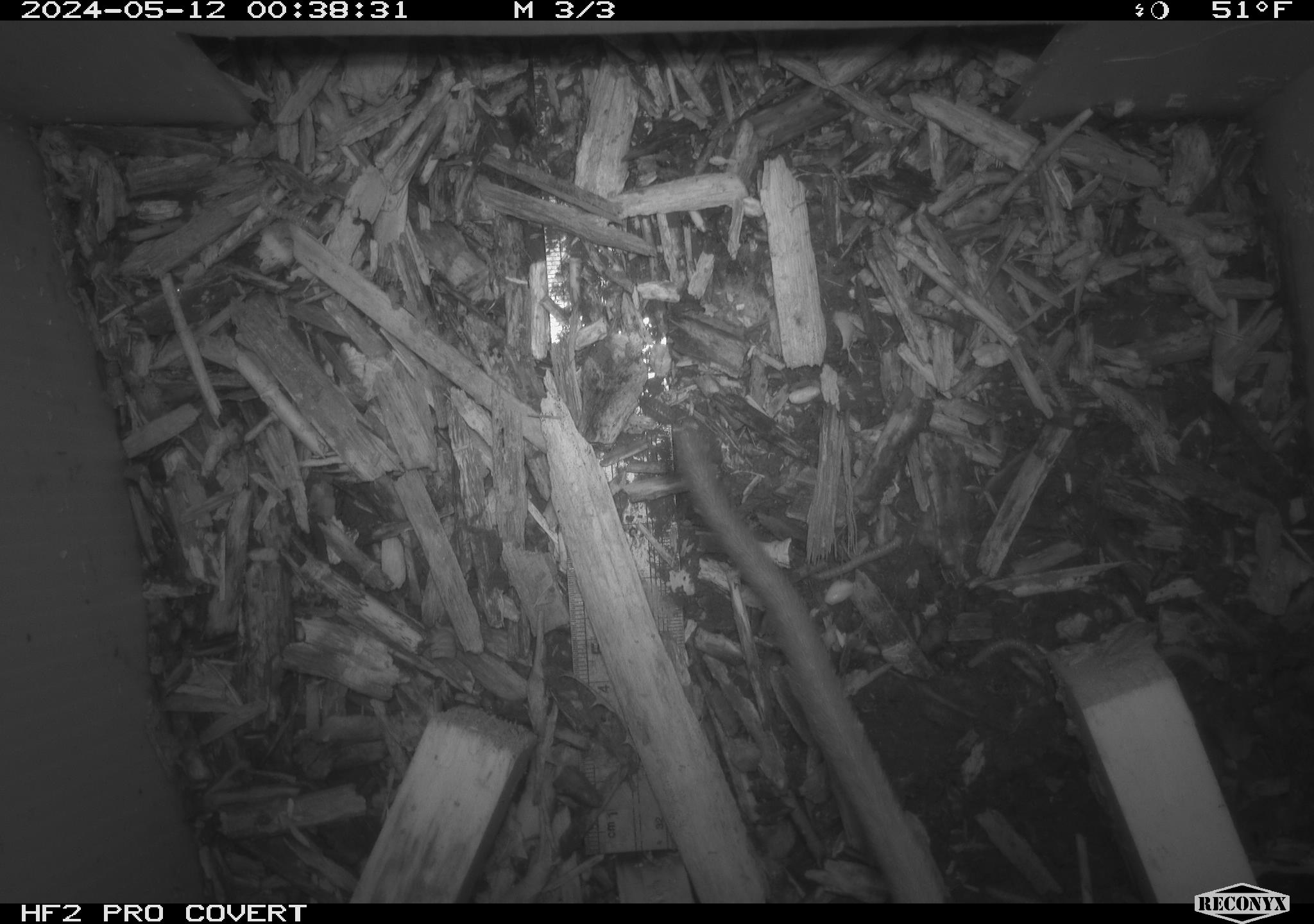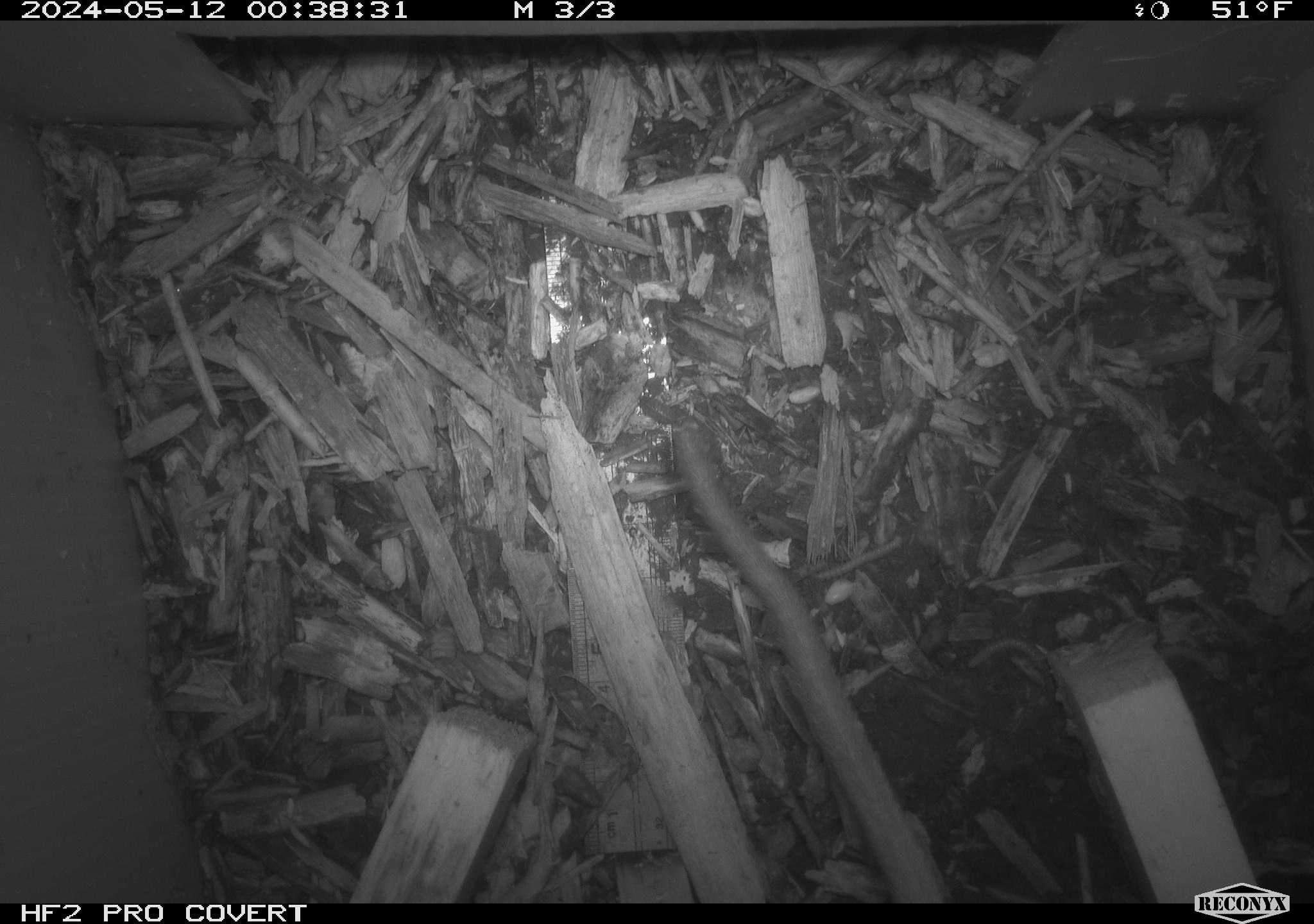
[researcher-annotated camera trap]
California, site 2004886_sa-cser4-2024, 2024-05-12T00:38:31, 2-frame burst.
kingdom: Animalia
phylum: Chordata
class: Mammalia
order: Rodentia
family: Muridae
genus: Rattus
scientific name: Rattus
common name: rat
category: rattus species